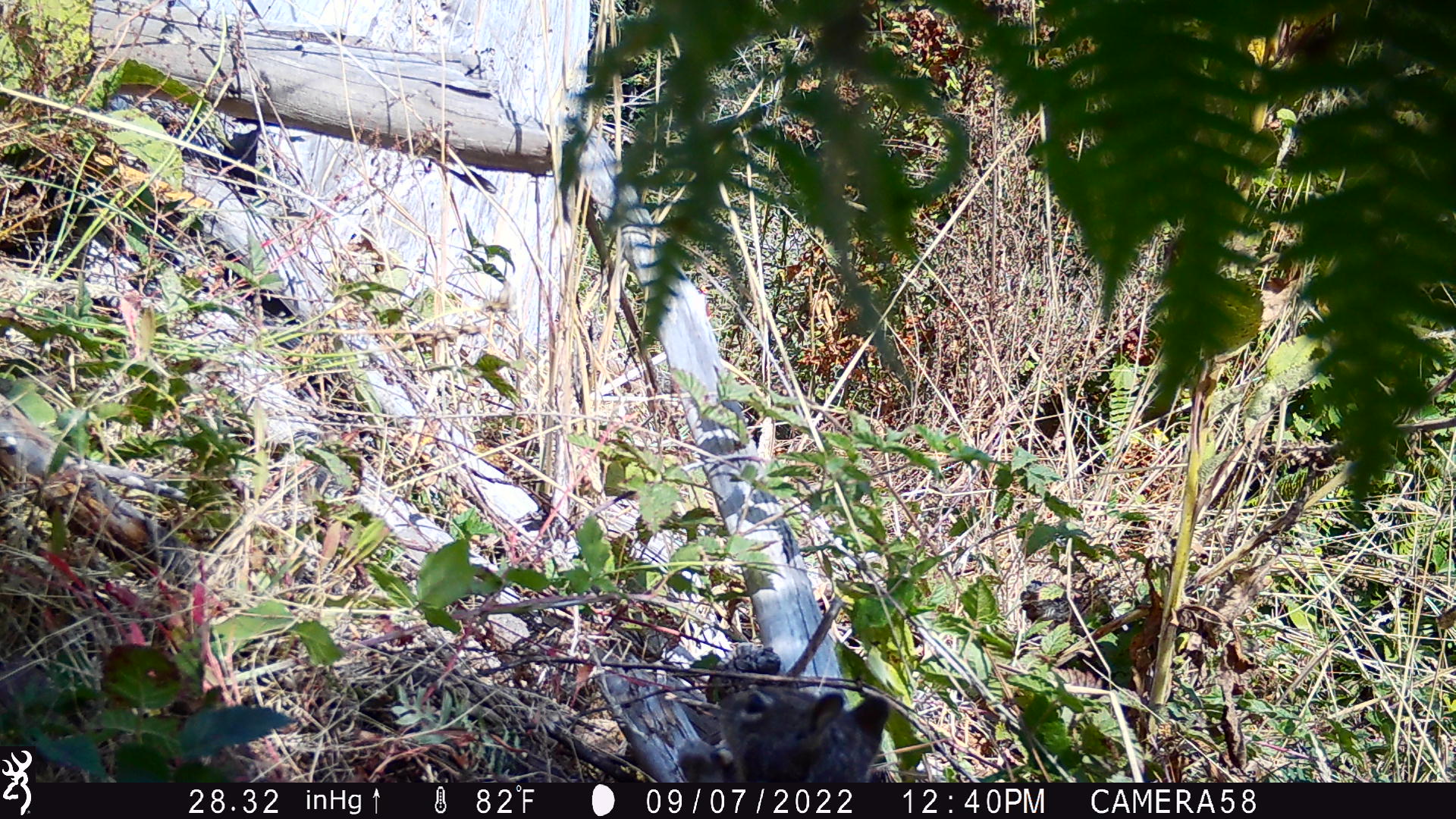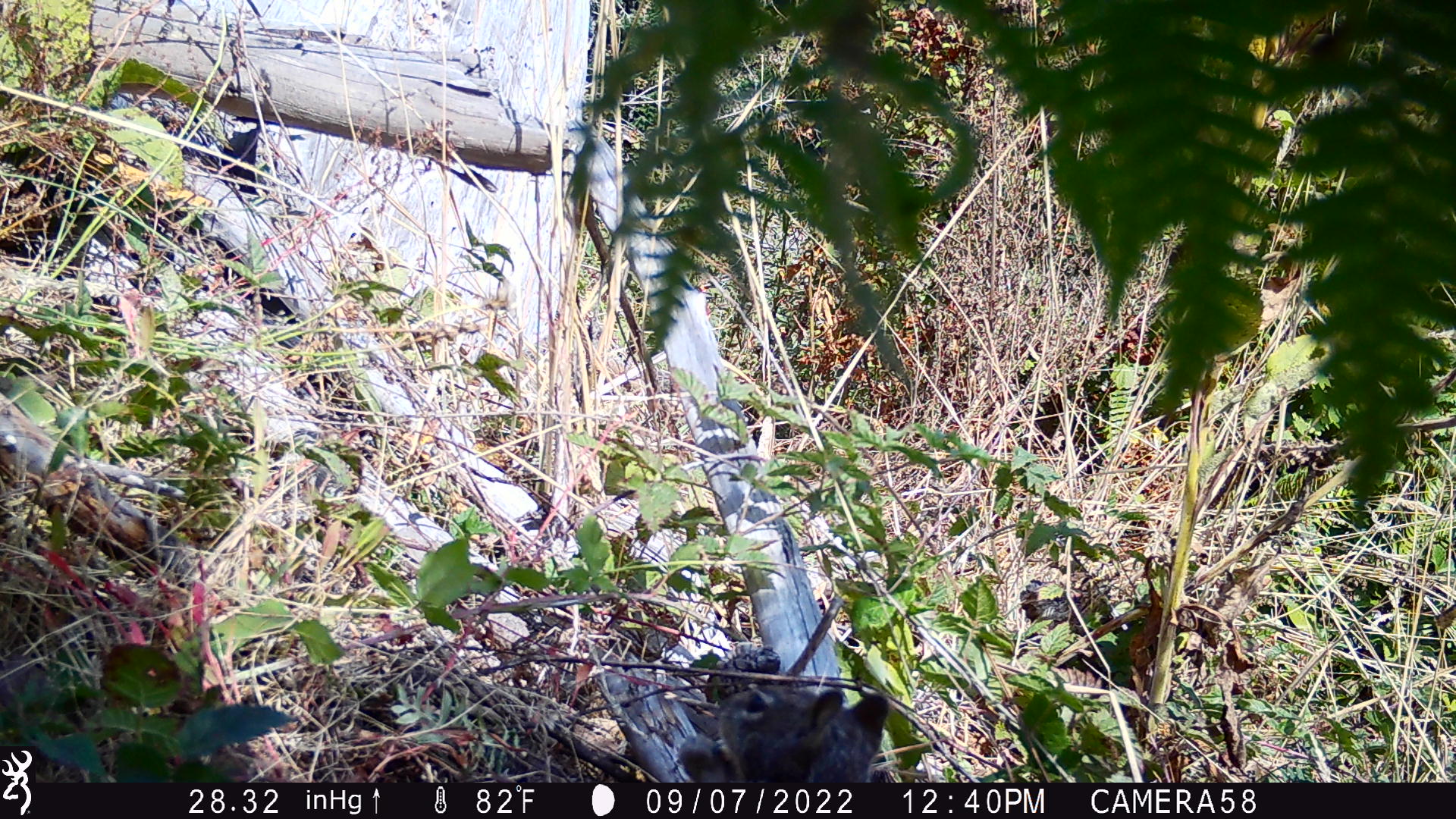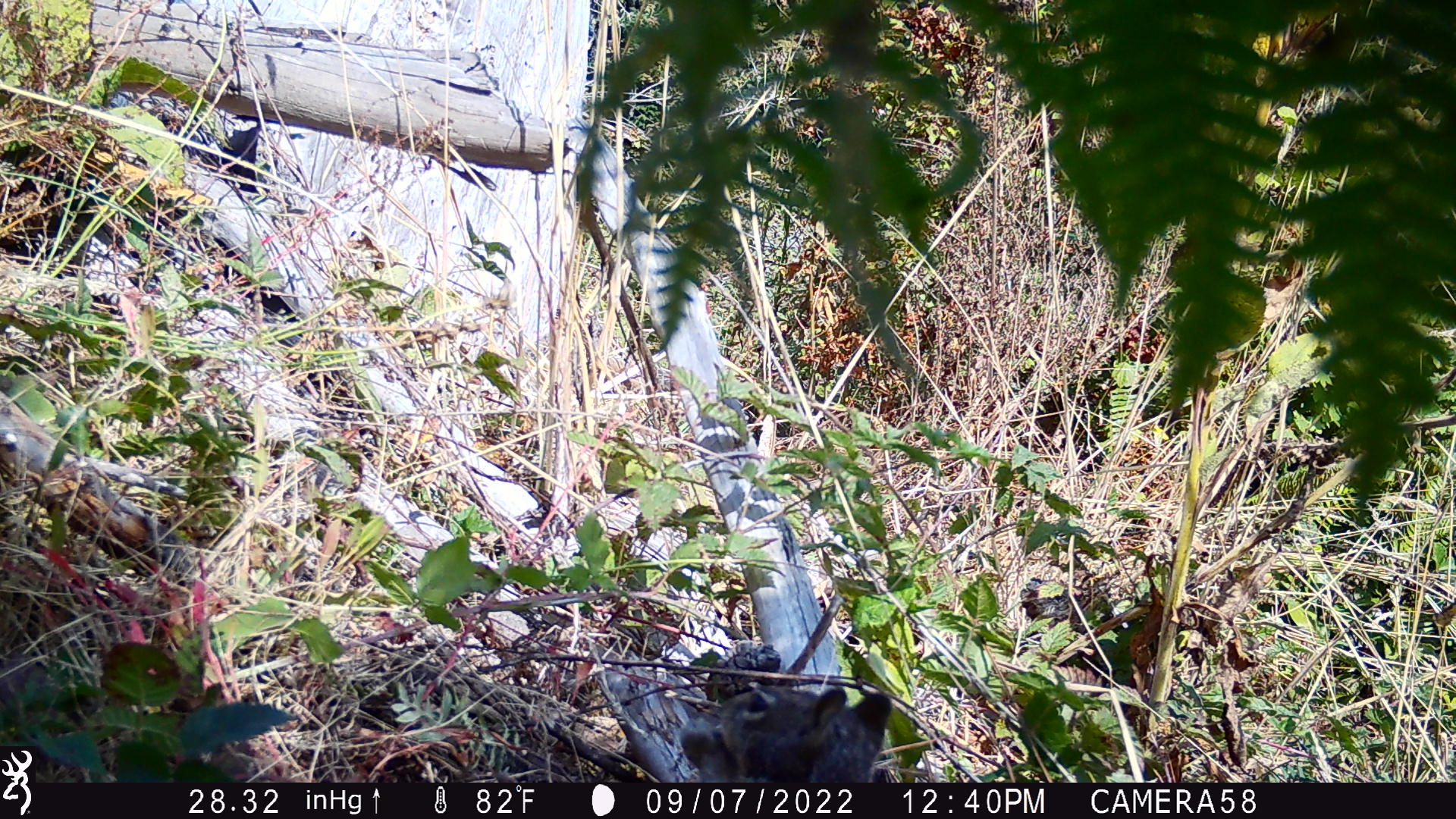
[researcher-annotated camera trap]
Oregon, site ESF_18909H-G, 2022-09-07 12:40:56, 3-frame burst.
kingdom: Animalia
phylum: Chordata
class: Mammalia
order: Rodentia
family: Sciuridae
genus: Otospermophilus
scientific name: Otospermophilus beecheyi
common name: california ground squirrel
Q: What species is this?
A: California ground squirrel (Otospermophilus beecheyi).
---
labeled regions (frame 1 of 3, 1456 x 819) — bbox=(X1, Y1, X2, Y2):
california ground squirrel: bbox=(665, 667, 916, 776)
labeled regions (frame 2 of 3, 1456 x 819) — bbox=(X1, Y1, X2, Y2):
california ground squirrel: bbox=(667, 667, 908, 776)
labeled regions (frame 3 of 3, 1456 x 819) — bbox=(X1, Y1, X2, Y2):
california ground squirrel: bbox=(670, 662, 911, 775)